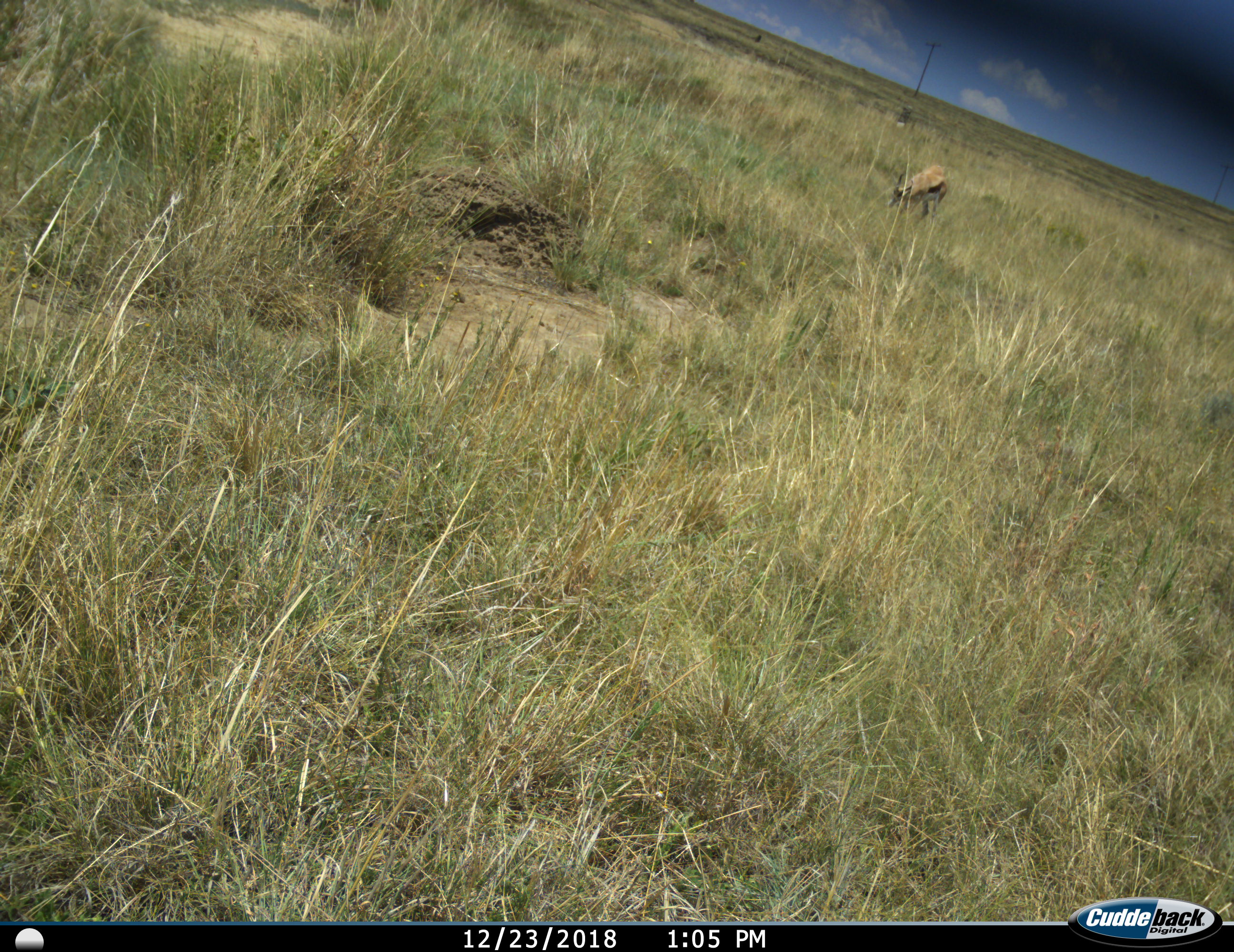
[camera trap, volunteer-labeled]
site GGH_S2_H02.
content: unidentified animal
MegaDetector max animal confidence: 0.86